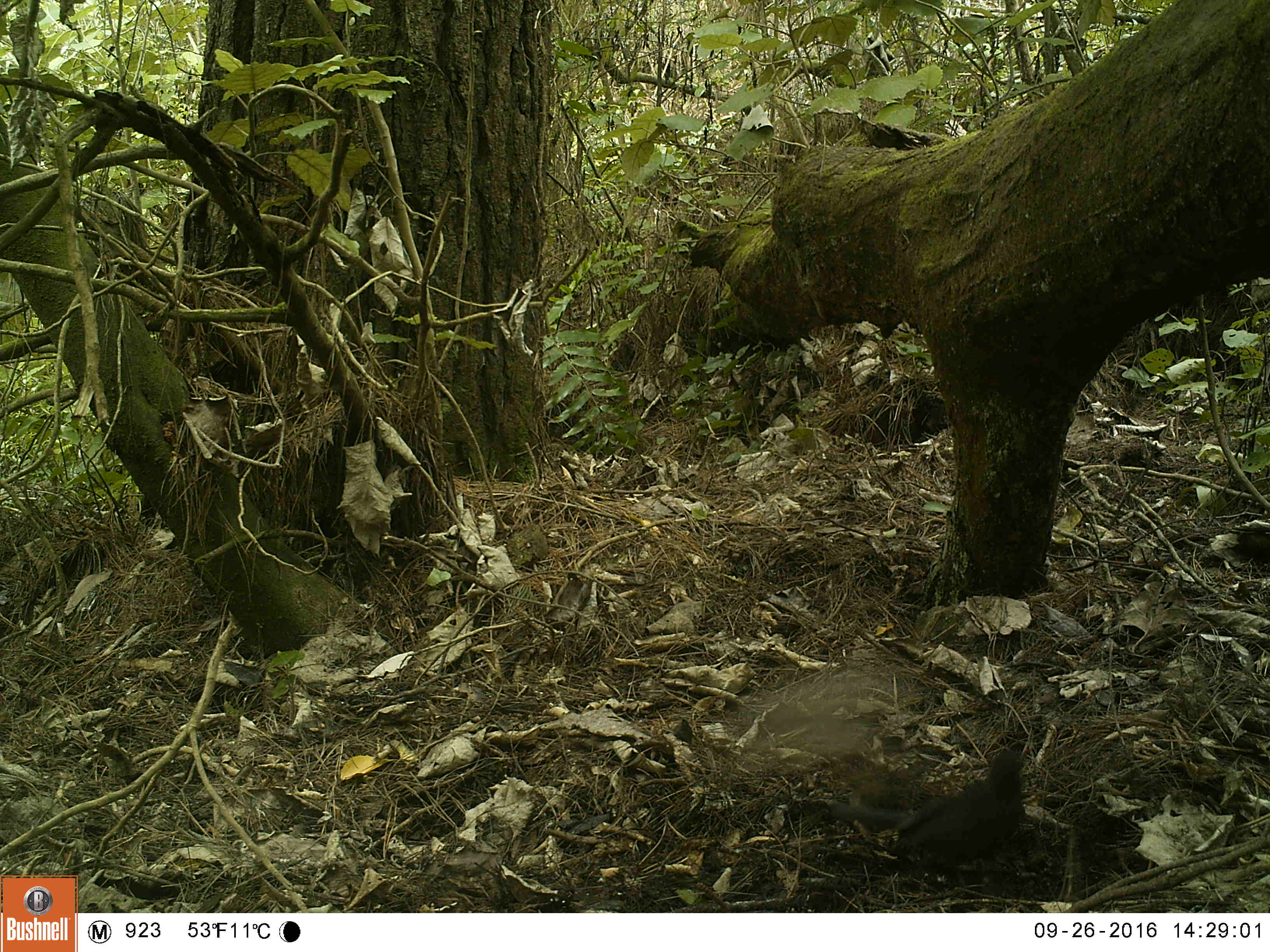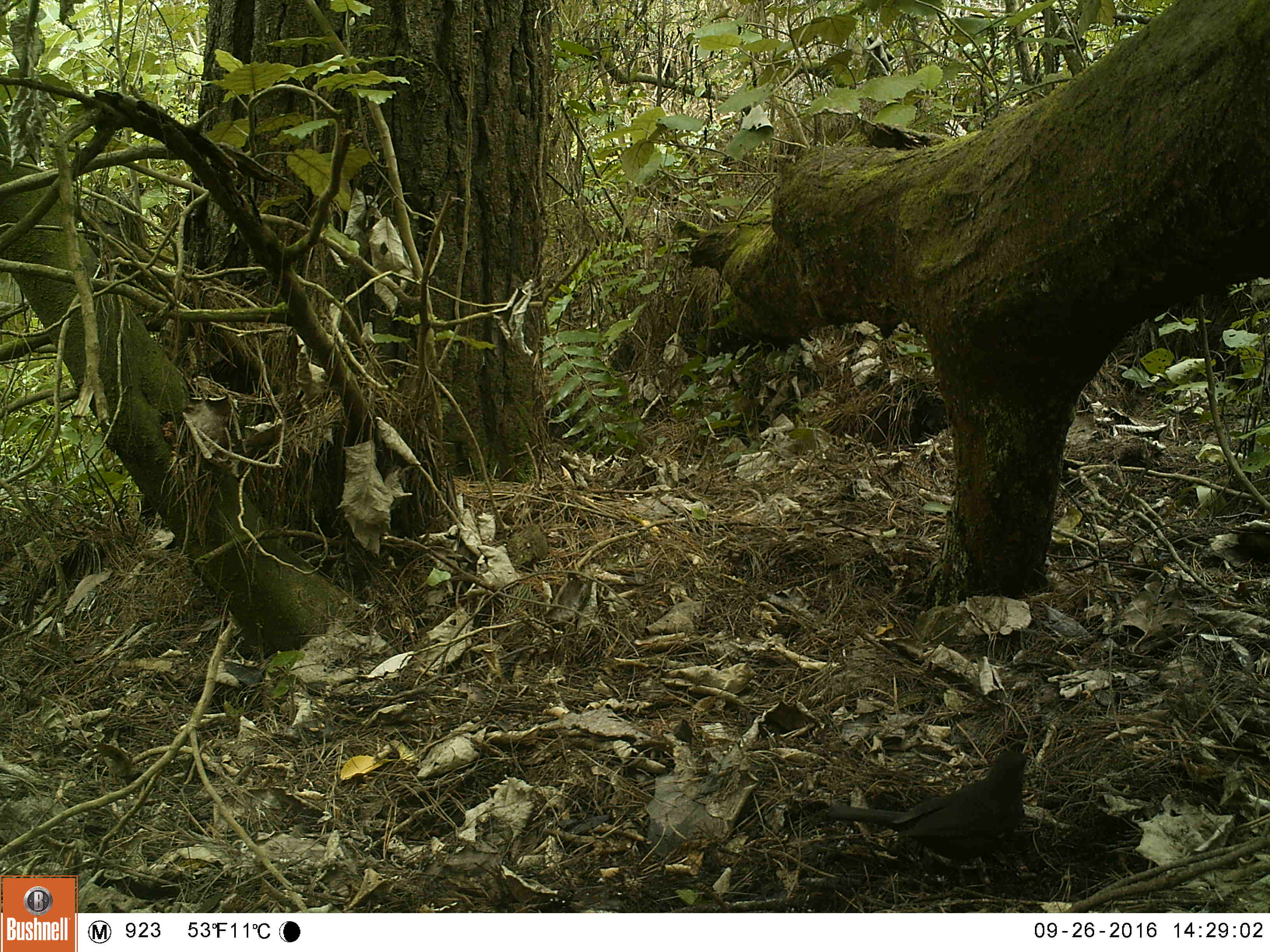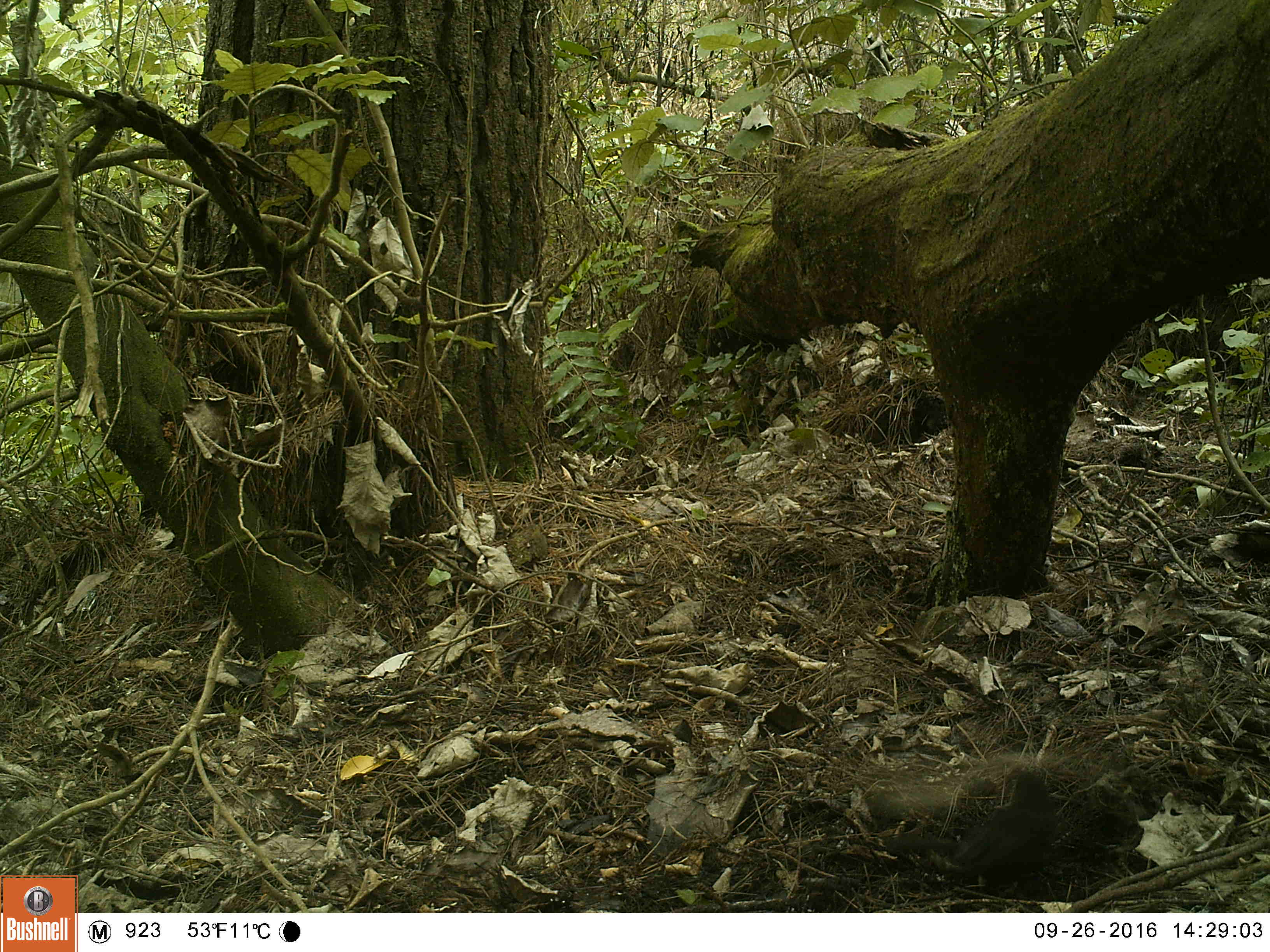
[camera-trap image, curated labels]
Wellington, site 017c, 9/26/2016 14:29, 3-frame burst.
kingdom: Animalia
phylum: Chordata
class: Aves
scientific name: Aves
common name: bird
Bird (Aves).